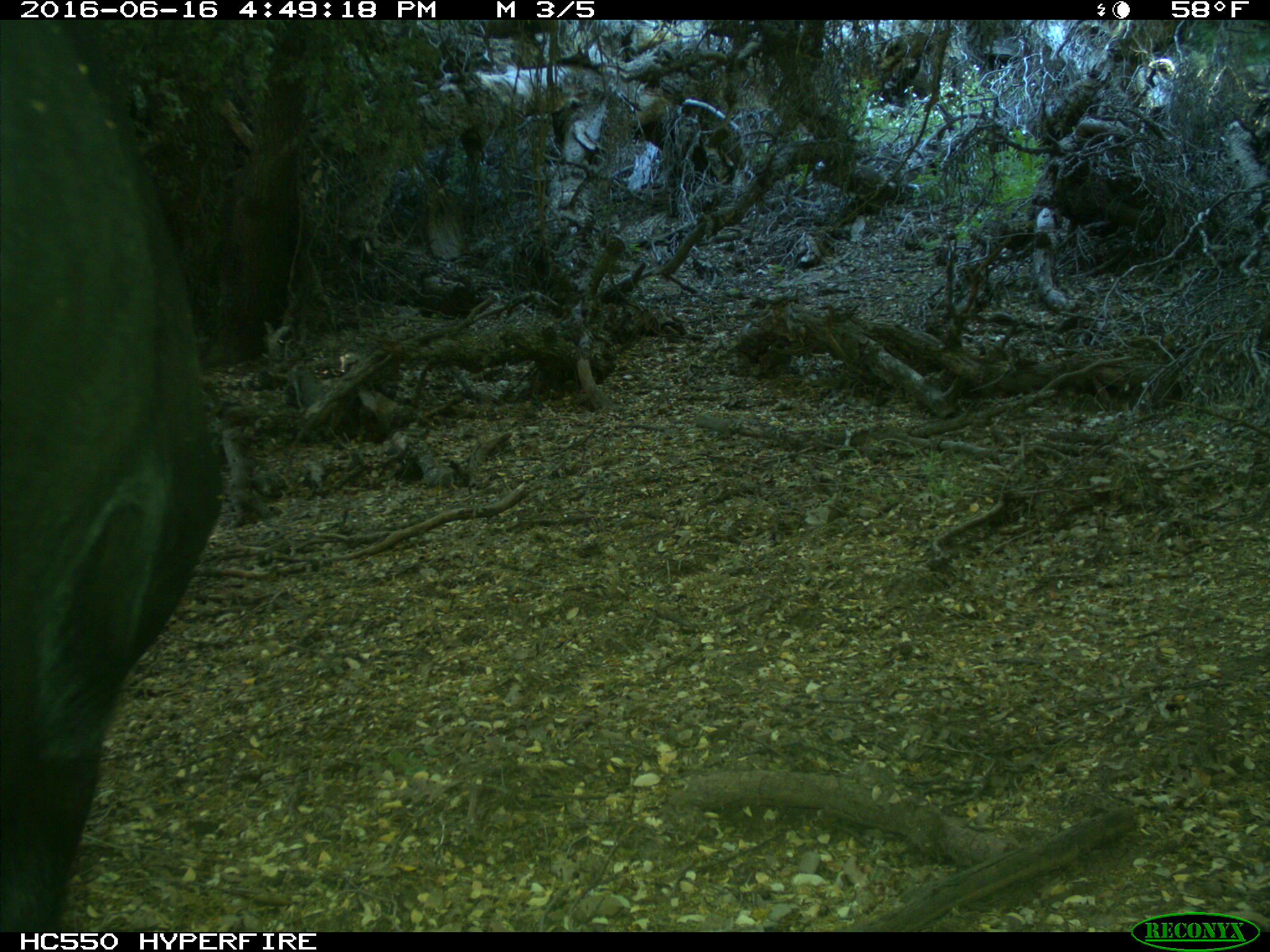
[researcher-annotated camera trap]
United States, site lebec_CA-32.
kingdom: Animalia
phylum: Chordata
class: Mammalia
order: Artiodactyla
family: Bovidae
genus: Bos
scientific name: Bos taurus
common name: domestic cow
Bos taurus (domestic cow).